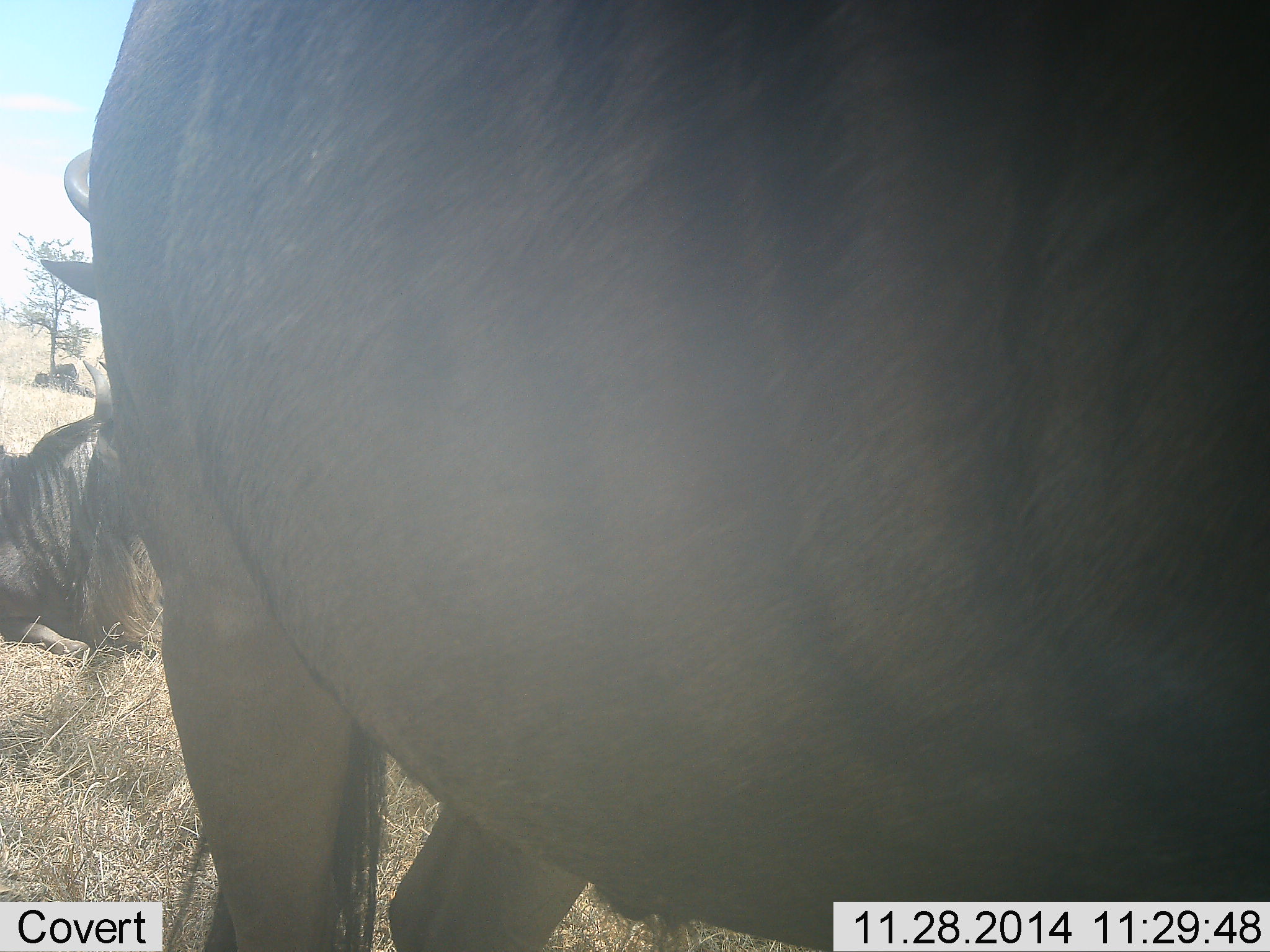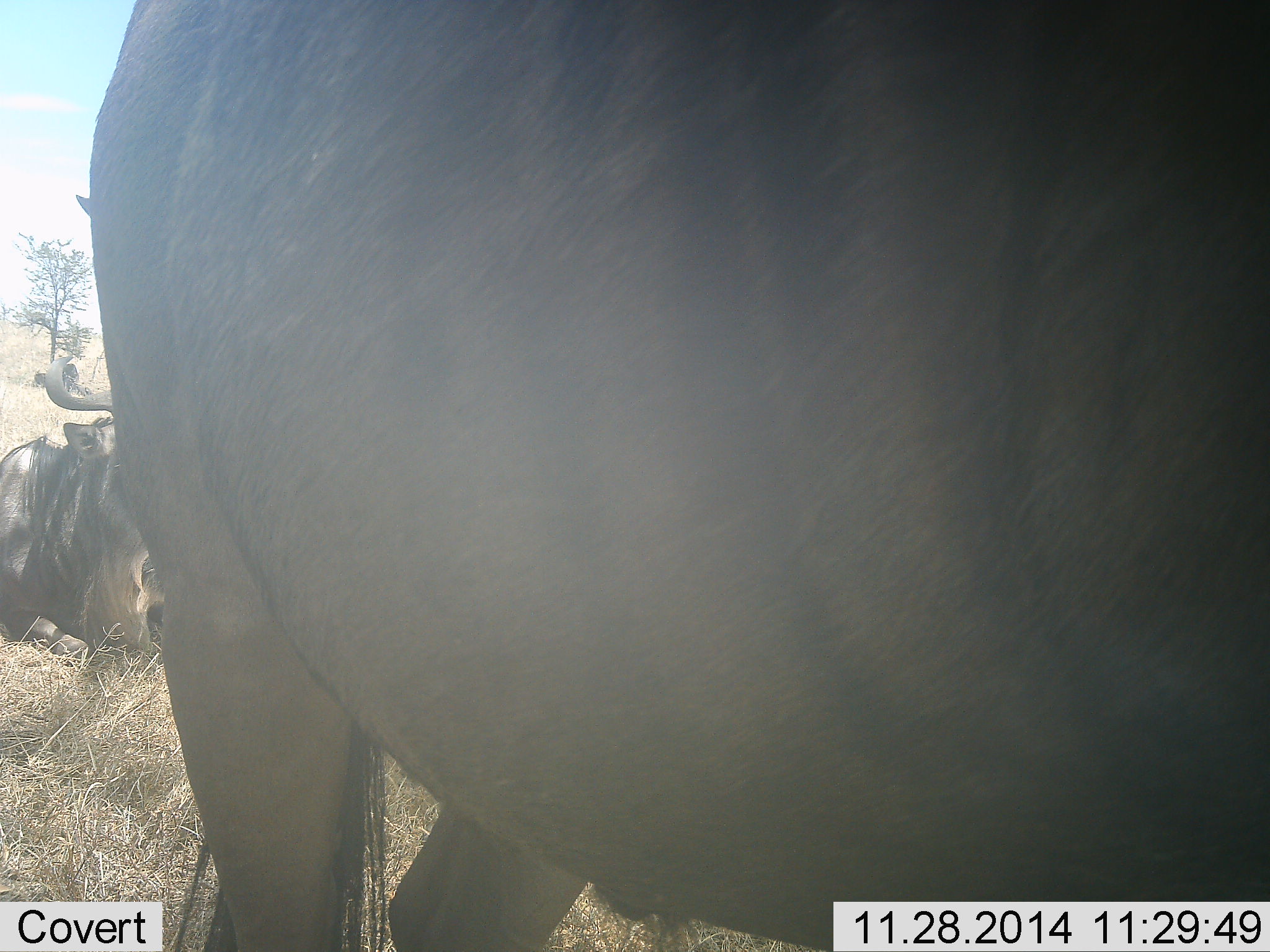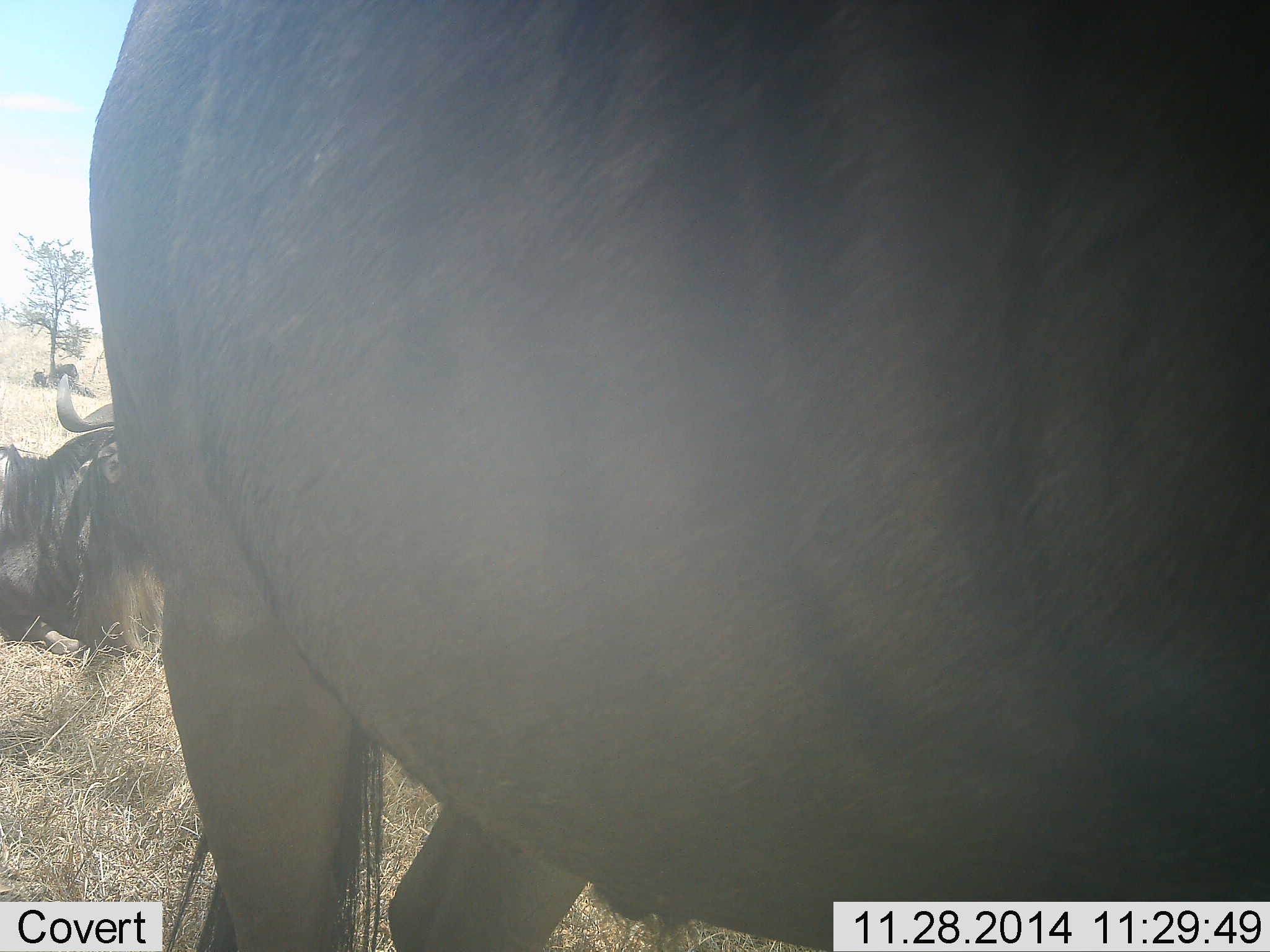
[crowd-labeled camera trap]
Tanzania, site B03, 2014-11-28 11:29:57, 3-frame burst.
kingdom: Animalia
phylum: Chordata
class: Mammalia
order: Artiodactyla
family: Bovidae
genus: Connochaetes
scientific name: Connochaetes taurinus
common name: blue wildebeest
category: wildebeest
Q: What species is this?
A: Wildebeest (blue wildebeest) (Connochaetes taurinus).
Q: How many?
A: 2.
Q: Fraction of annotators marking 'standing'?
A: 70%.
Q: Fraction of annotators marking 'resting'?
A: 80%.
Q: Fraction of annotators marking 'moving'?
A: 10%.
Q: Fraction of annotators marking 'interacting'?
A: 10%.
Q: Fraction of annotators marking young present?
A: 0%.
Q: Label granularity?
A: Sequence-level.